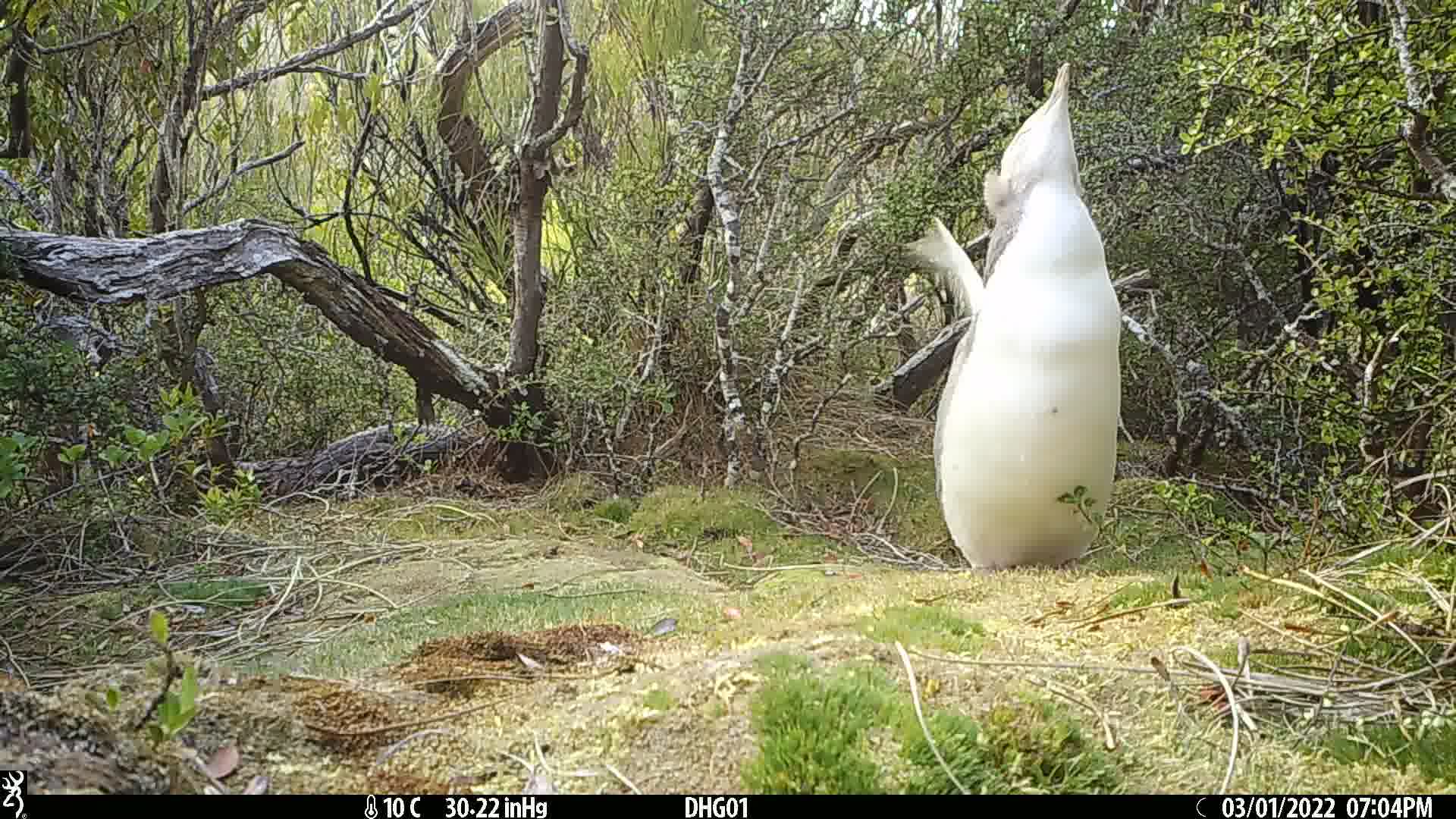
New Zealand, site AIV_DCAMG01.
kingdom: Animalia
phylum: Chordata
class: Aves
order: Sphenisciformes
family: Spheniscidae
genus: Megadyptes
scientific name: Megadyptes antipodes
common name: yellow-eyed penguin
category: yellow eyed penguin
Yellow eyed penguin (yellow-eyed penguin) (Megadyptes antipodes).